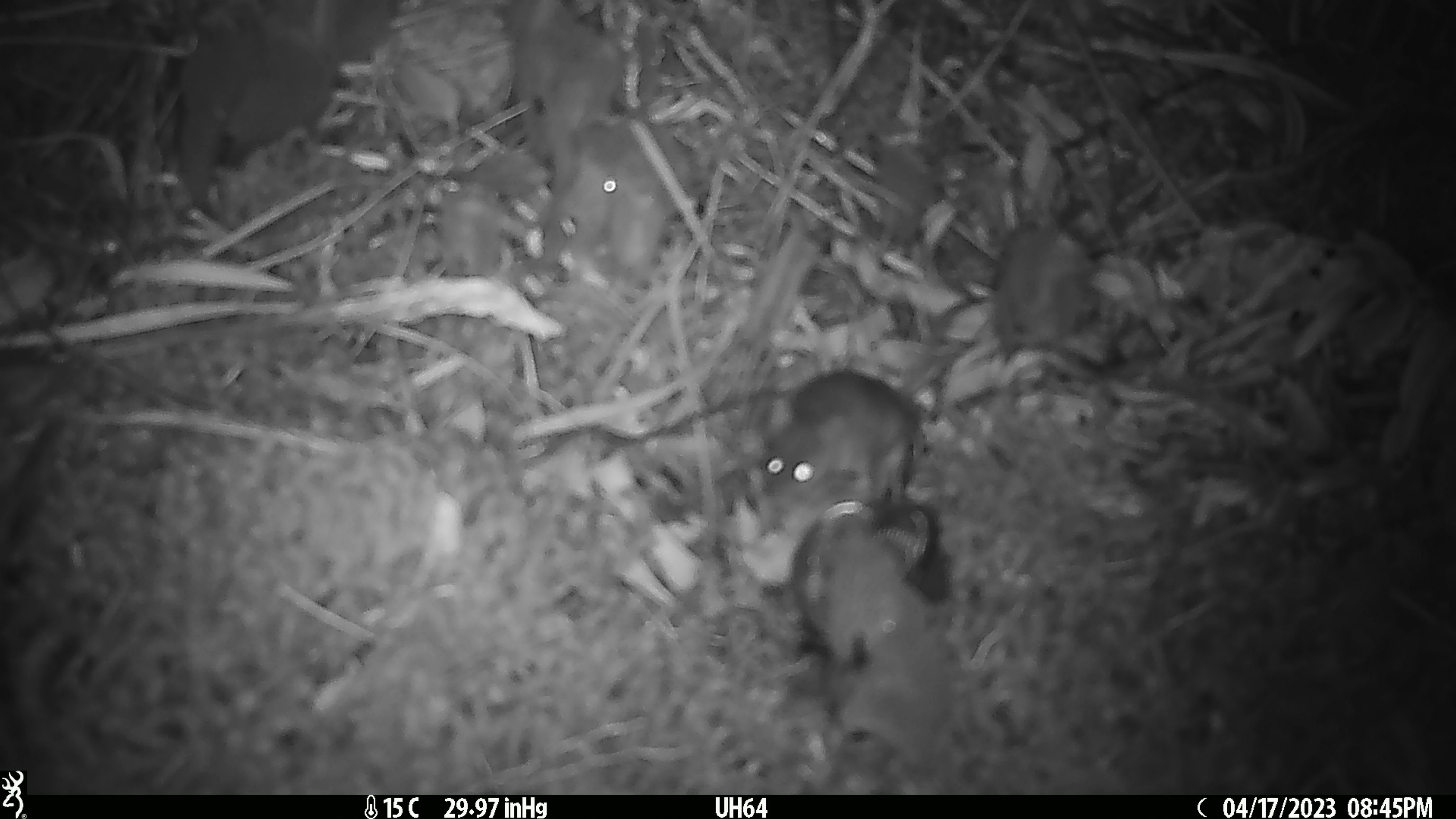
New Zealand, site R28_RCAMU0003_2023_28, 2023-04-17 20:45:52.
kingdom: Animalia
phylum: Chordata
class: Mammalia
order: Rodentia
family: Muridae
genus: Mus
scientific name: Mus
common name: mouse